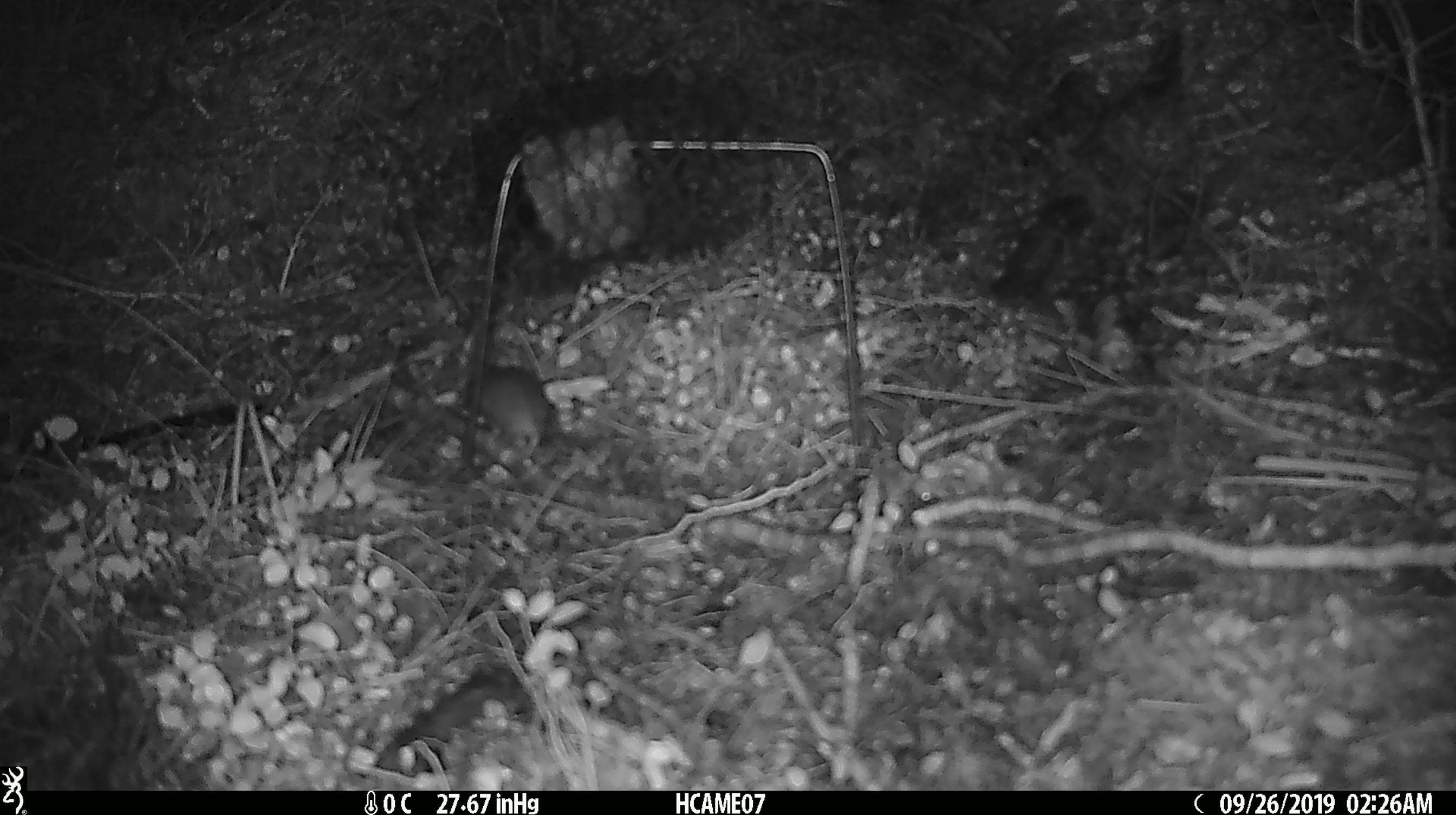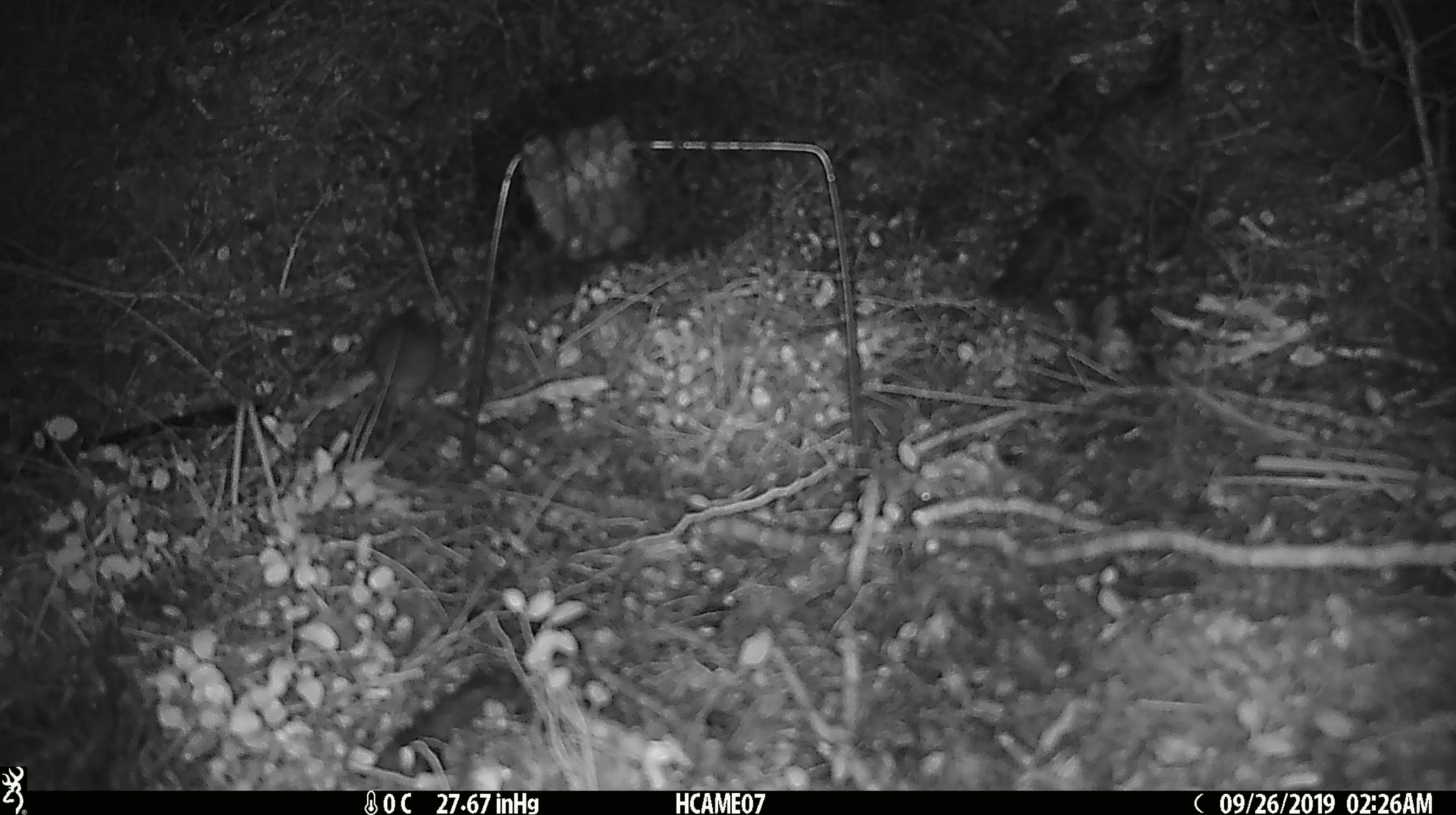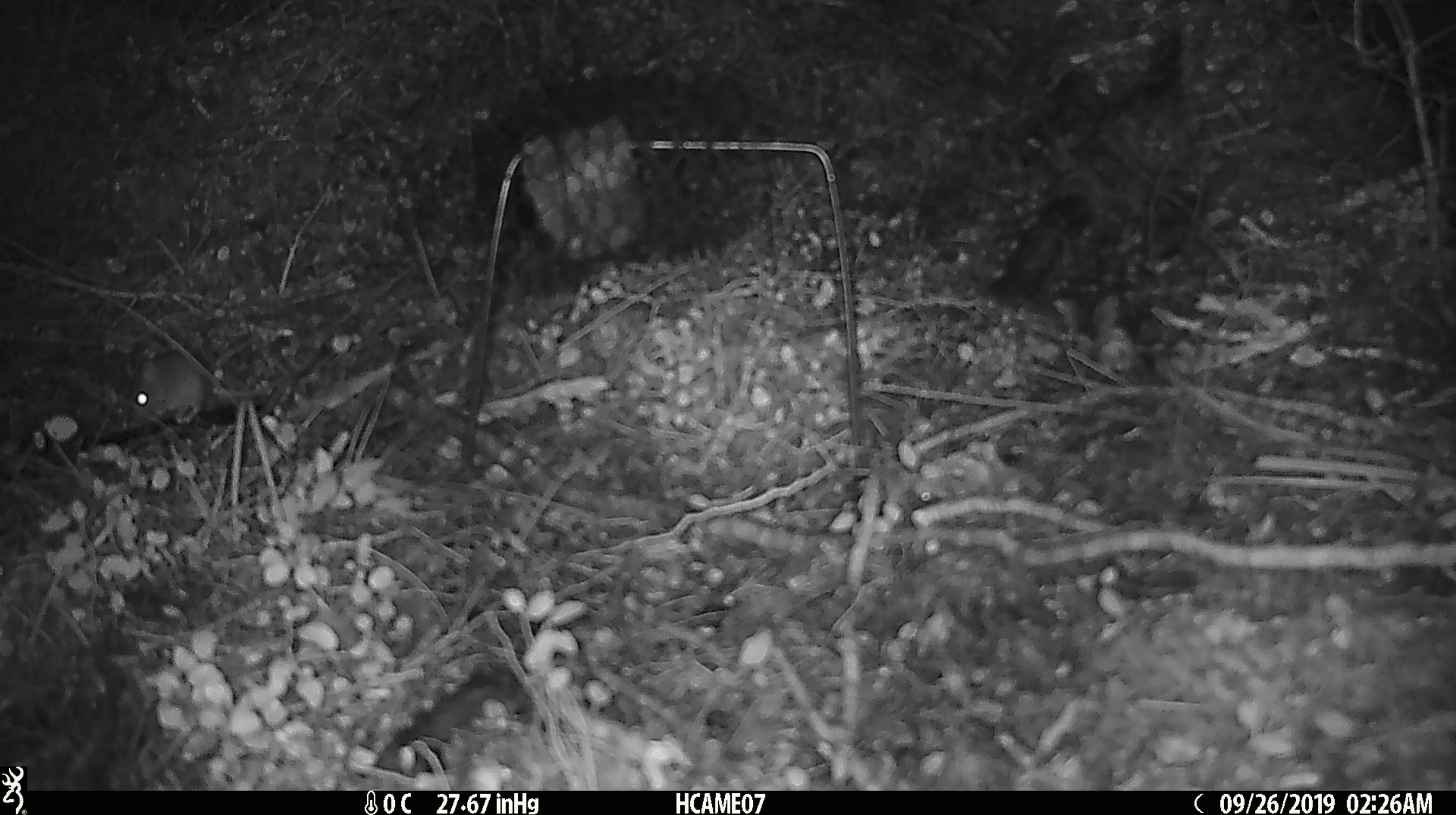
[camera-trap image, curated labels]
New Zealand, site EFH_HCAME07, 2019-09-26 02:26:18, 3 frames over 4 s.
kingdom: Animalia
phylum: Chordata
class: Mammalia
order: Rodentia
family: Muridae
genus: Mus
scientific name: Mus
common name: mouse